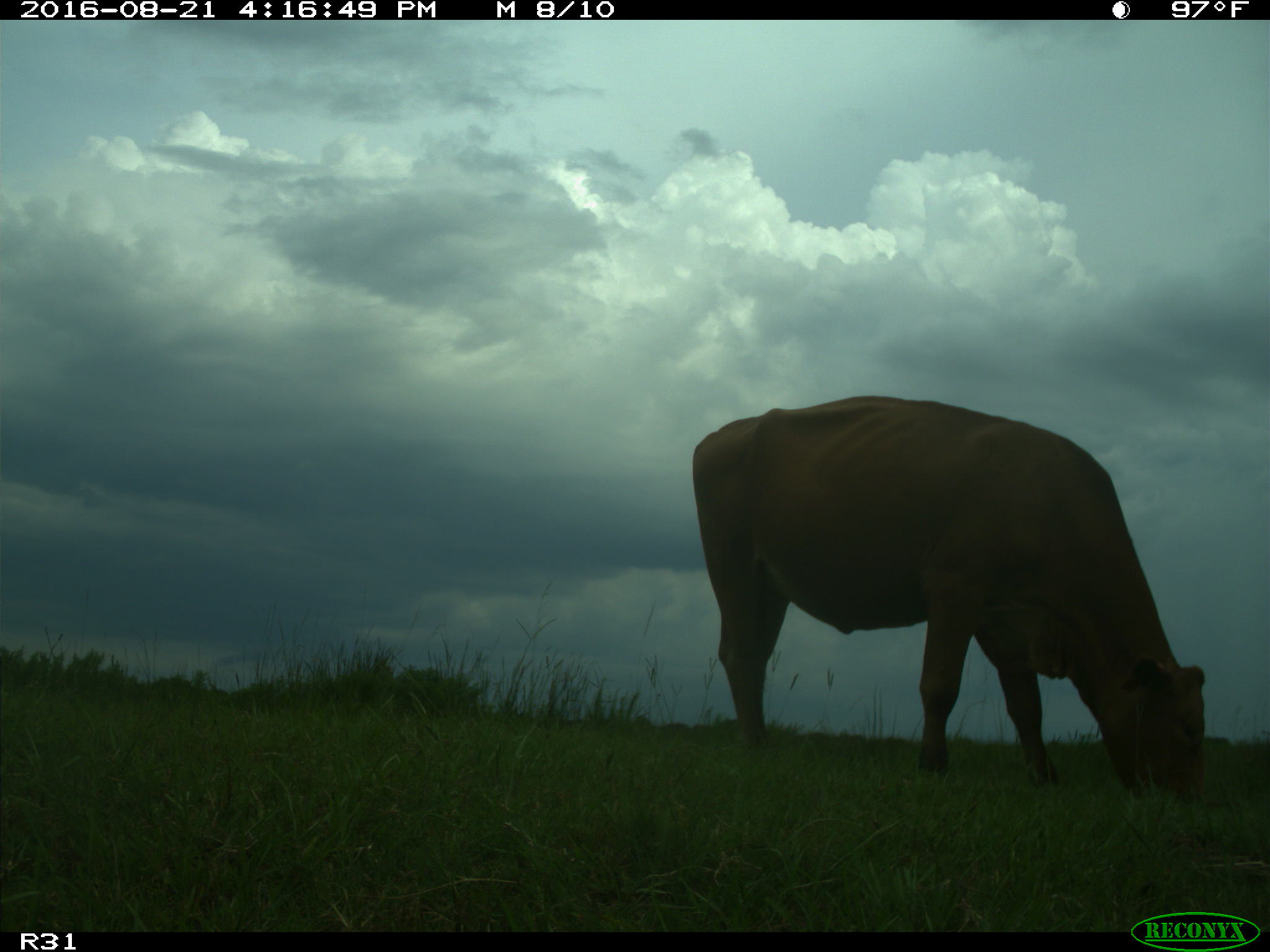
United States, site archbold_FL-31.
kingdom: Animalia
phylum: Chordata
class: Mammalia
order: Artiodactyla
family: Bovidae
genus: Bos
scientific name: Bos taurus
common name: domestic cow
Bos taurus (domestic cow).